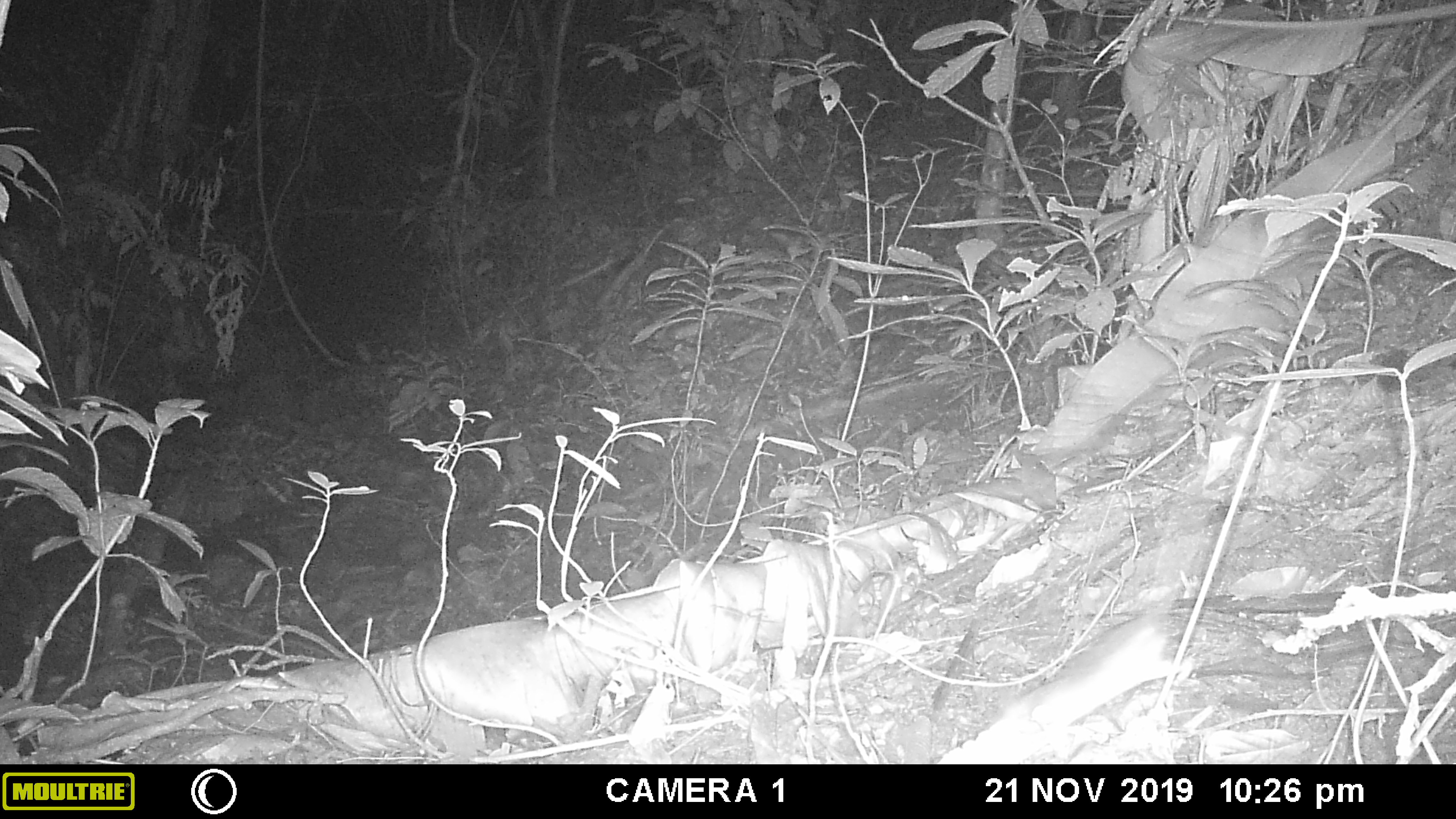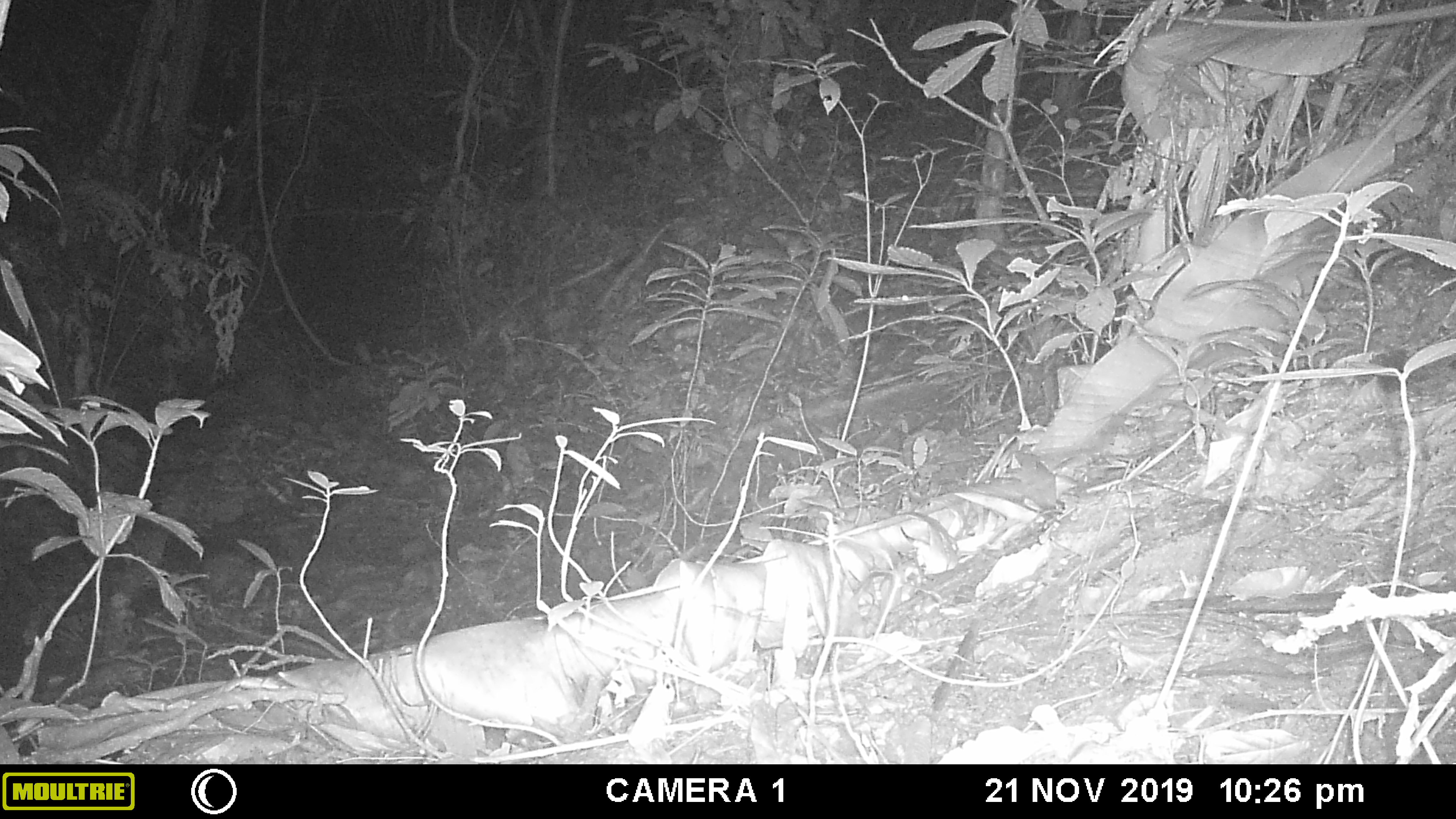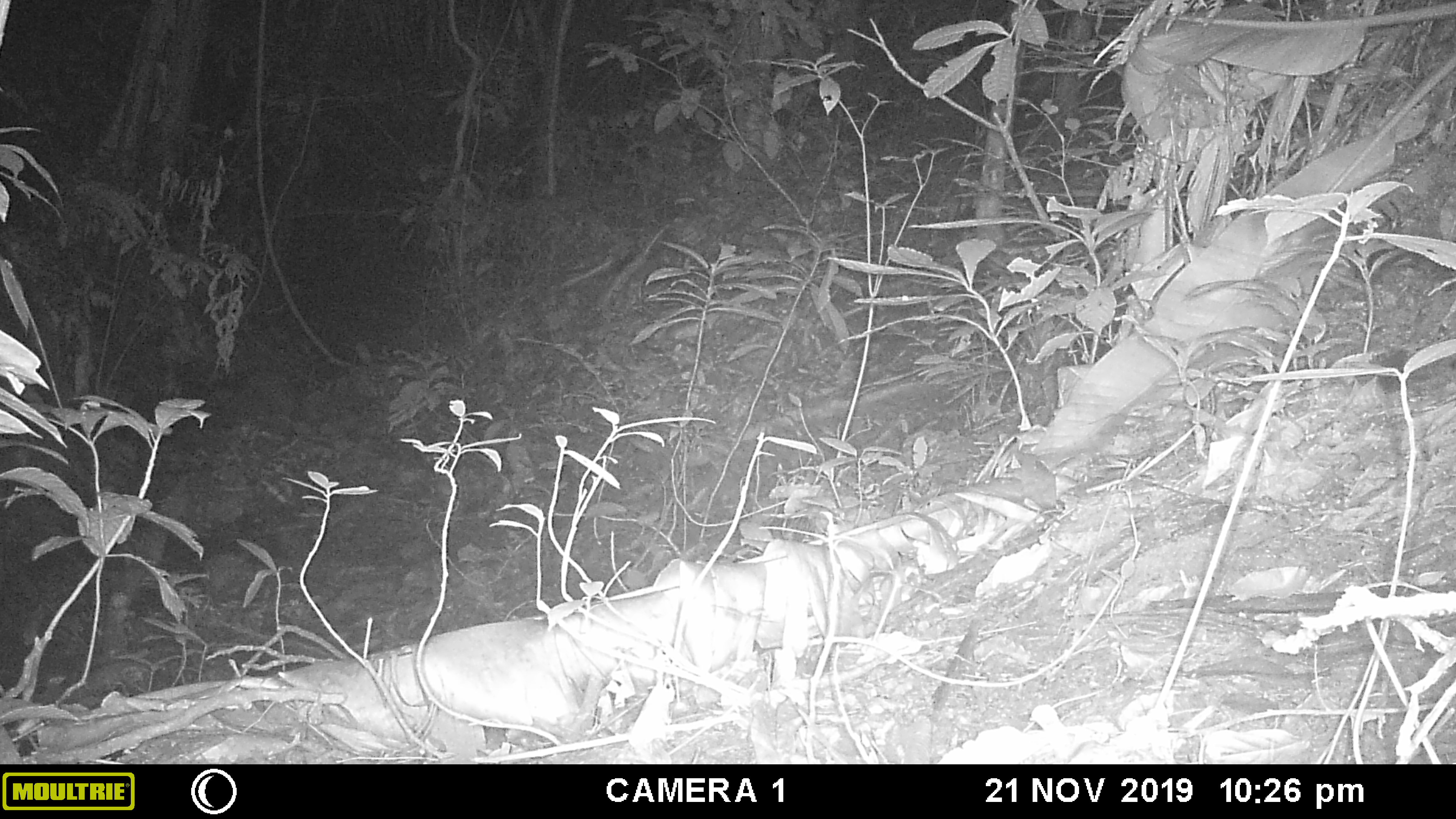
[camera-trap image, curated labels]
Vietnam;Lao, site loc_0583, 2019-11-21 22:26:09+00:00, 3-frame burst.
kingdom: Animalia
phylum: Chordata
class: Mammalia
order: Rodentia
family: Muridae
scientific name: Muridae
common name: old-world mice and rats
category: unidentified murid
Unidentified murid (old-world mice and rats) (Muridae). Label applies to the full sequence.